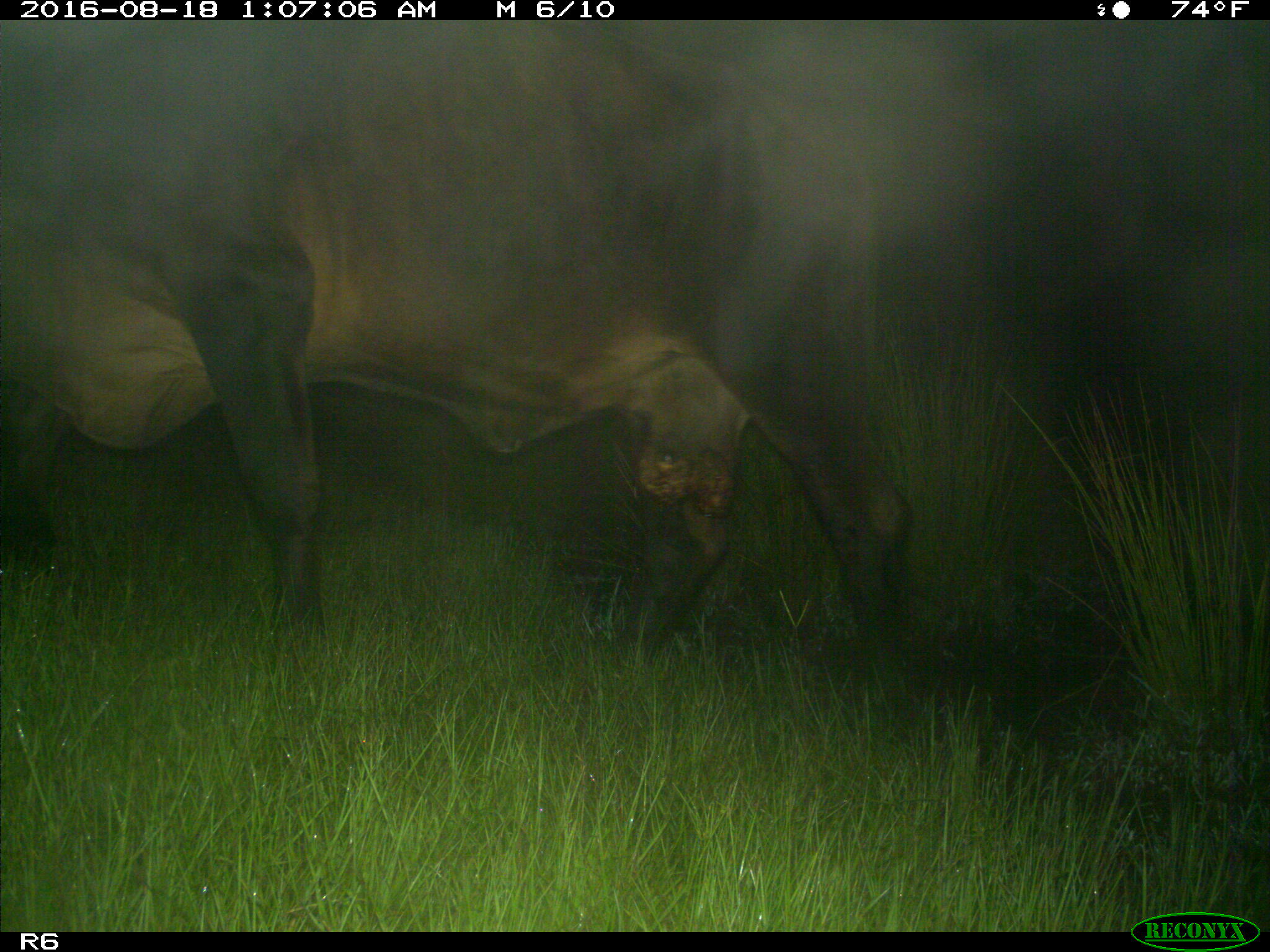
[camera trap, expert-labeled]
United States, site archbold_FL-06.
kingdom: Animalia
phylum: Chordata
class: Mammalia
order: Artiodactyla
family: Bovidae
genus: Bos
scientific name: Bos taurus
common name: domestic cow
Bos taurus (domestic cow).